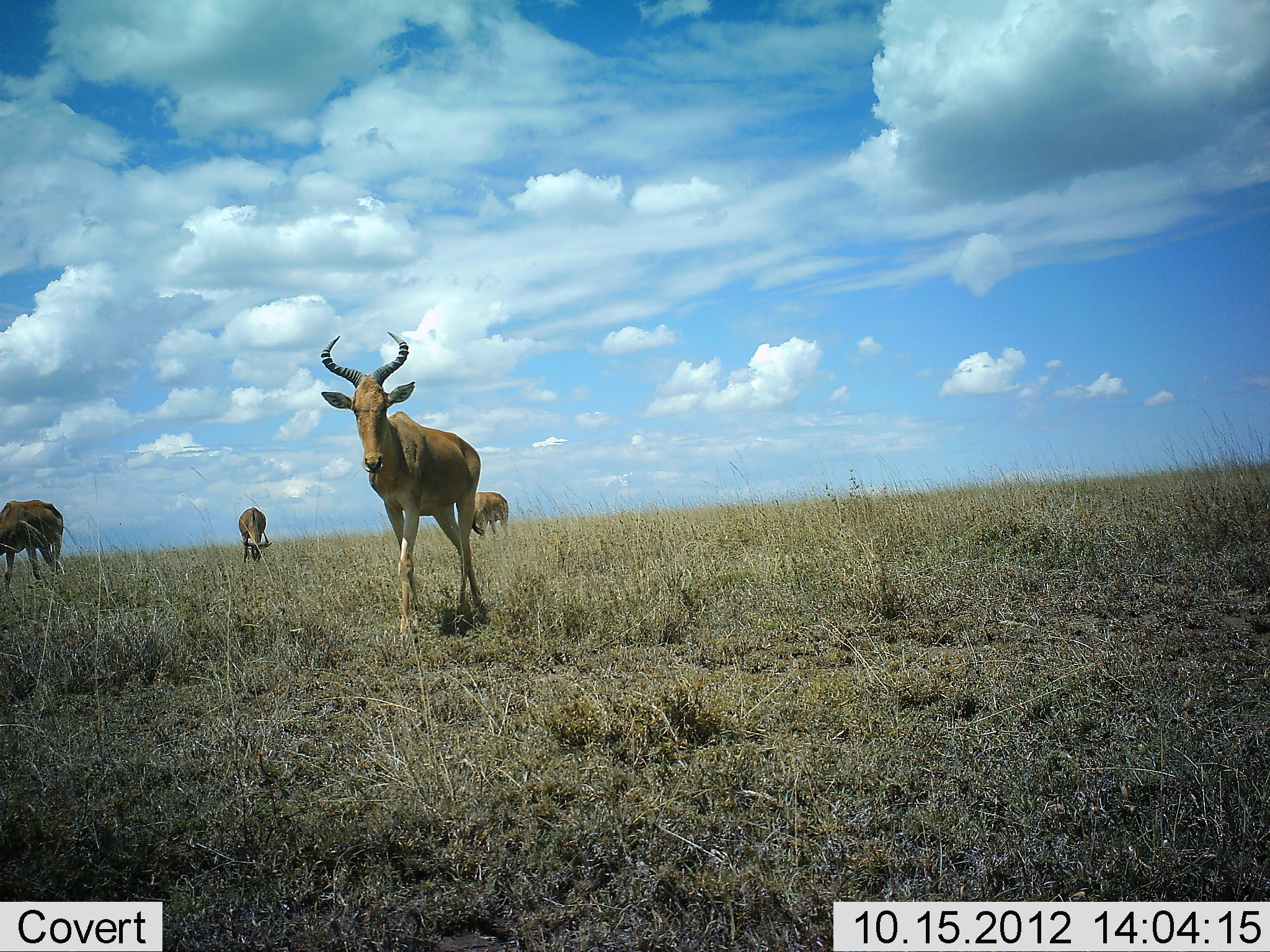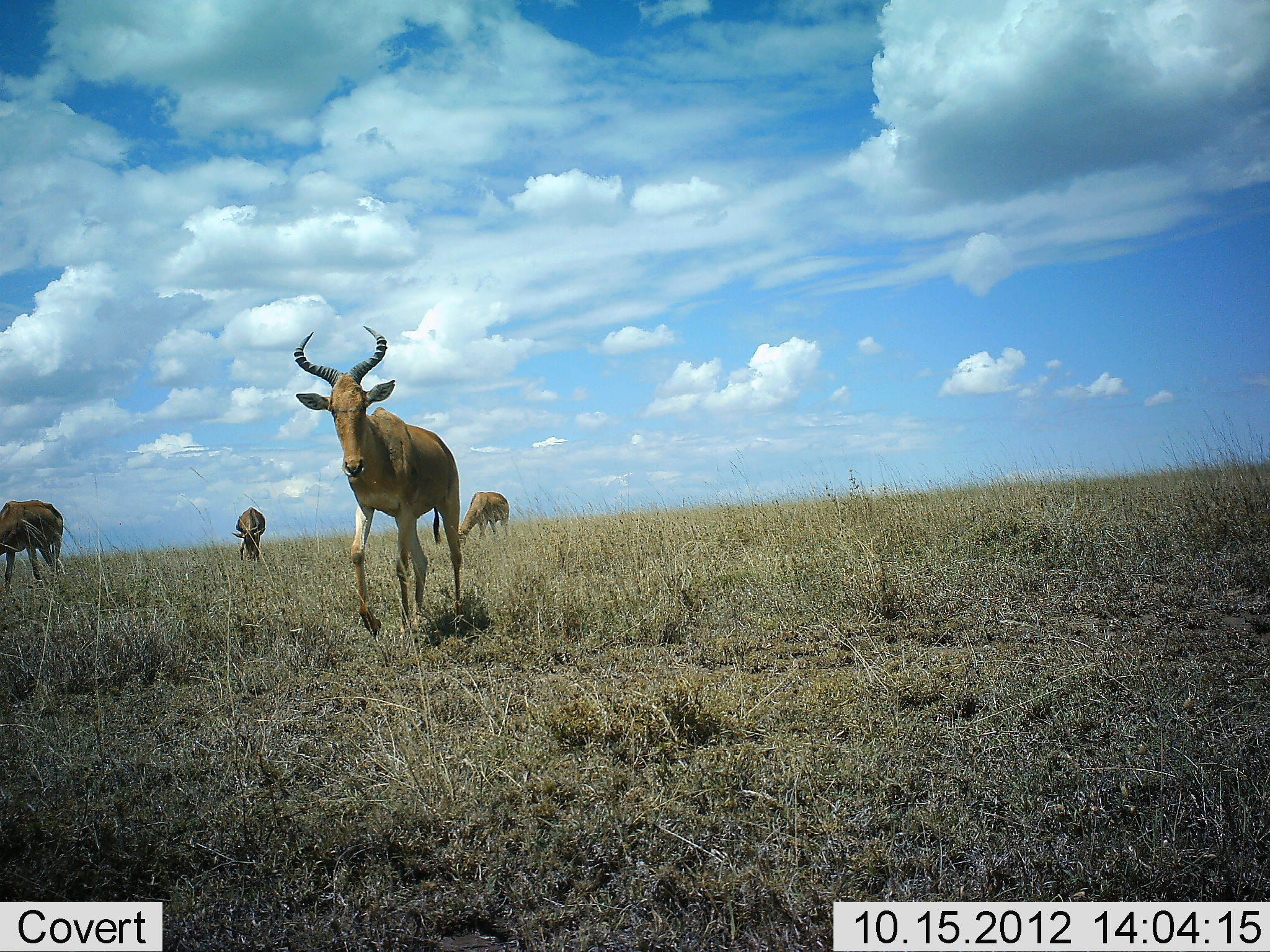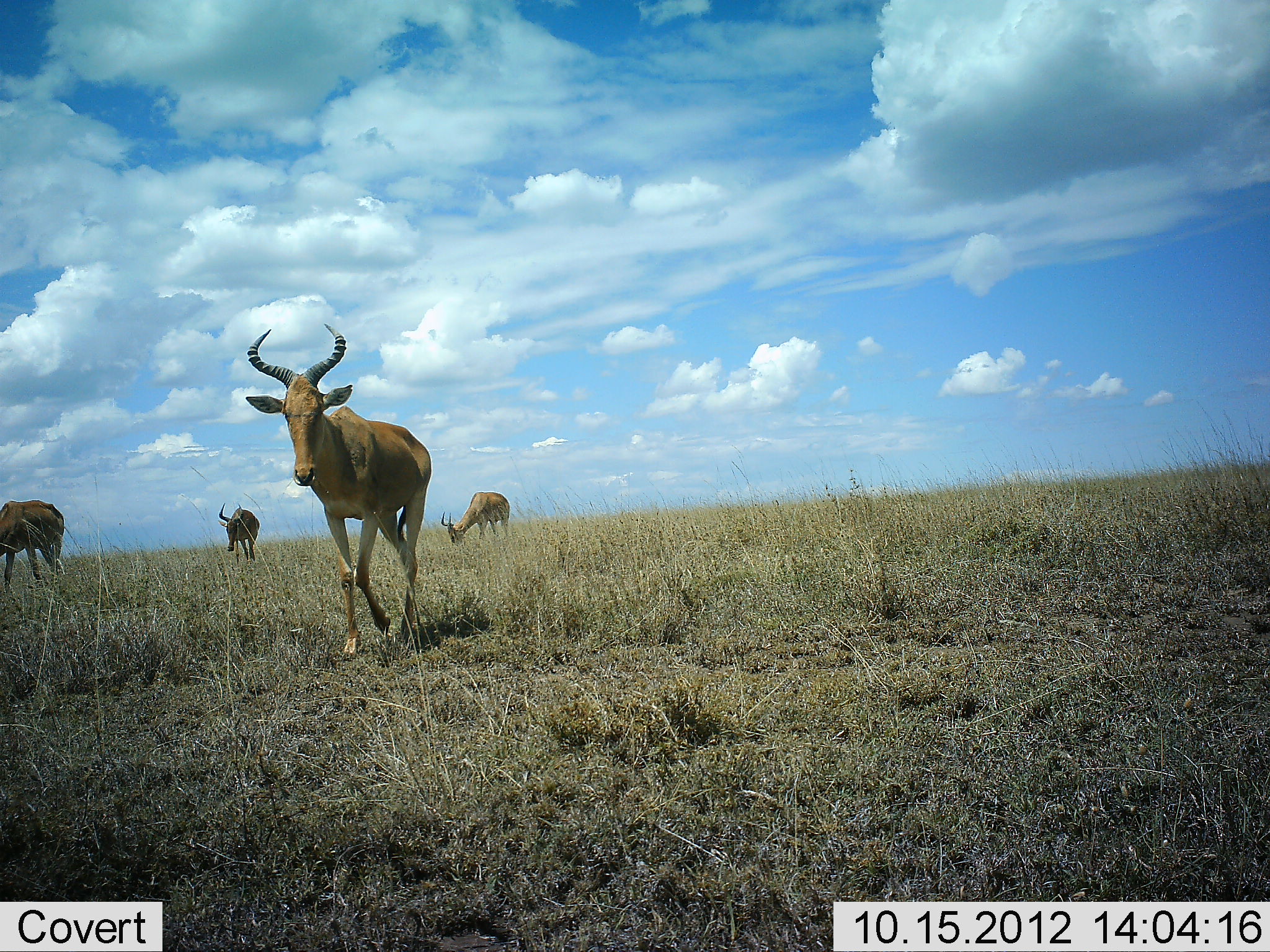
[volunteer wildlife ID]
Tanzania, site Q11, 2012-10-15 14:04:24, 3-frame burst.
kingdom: Animalia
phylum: Chordata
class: Mammalia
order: Artiodactyla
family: Bovidae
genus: Alcelaphus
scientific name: Alcelaphus buselaphus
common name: hartebeest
Hartebeest (Alcelaphus buselaphus), count 4. Behavior (volunteer vote fractions): standing 50%, resting 0%, moving 80%, interacting 0%. Young present (vote fraction): 0%. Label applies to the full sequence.